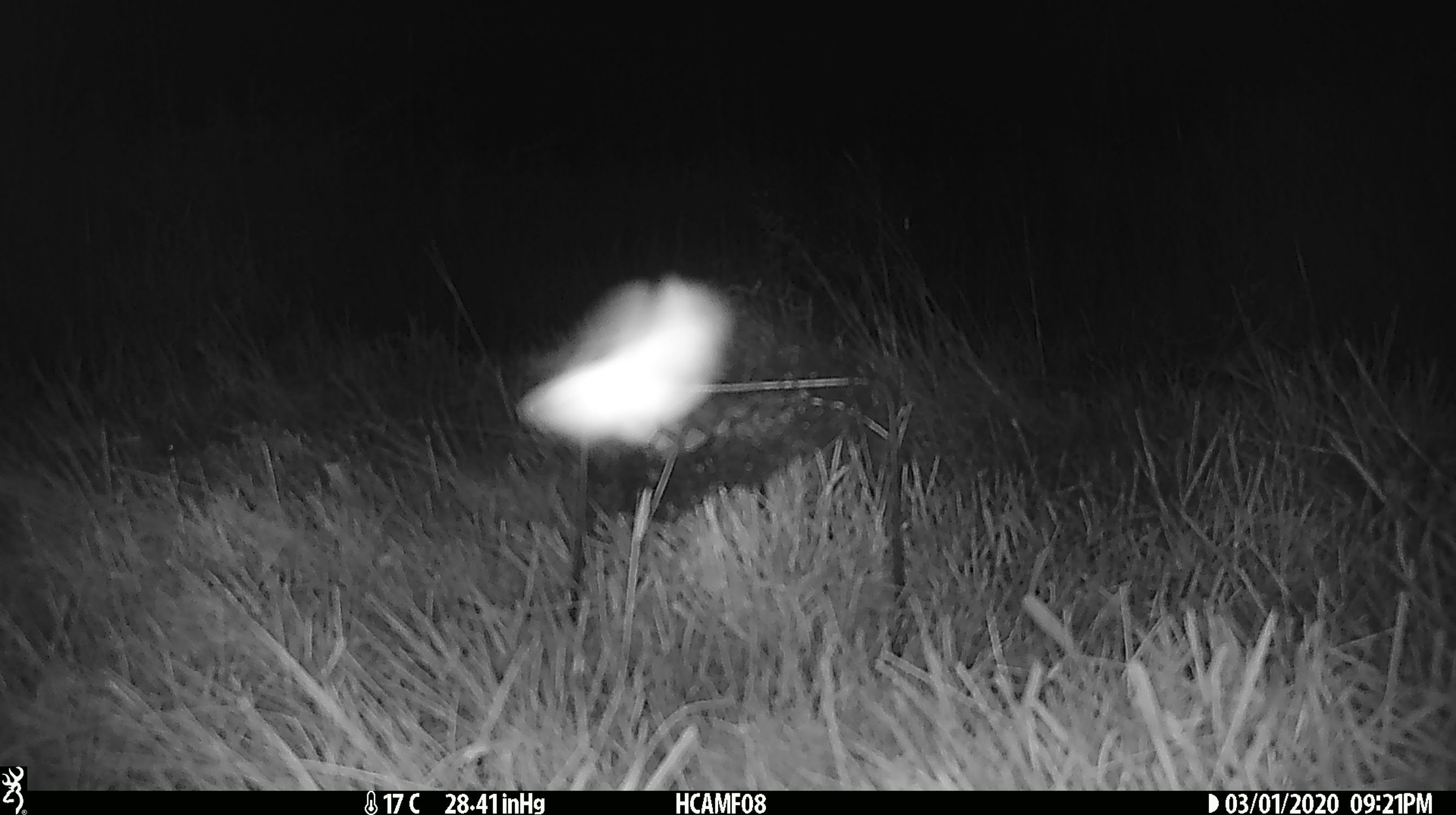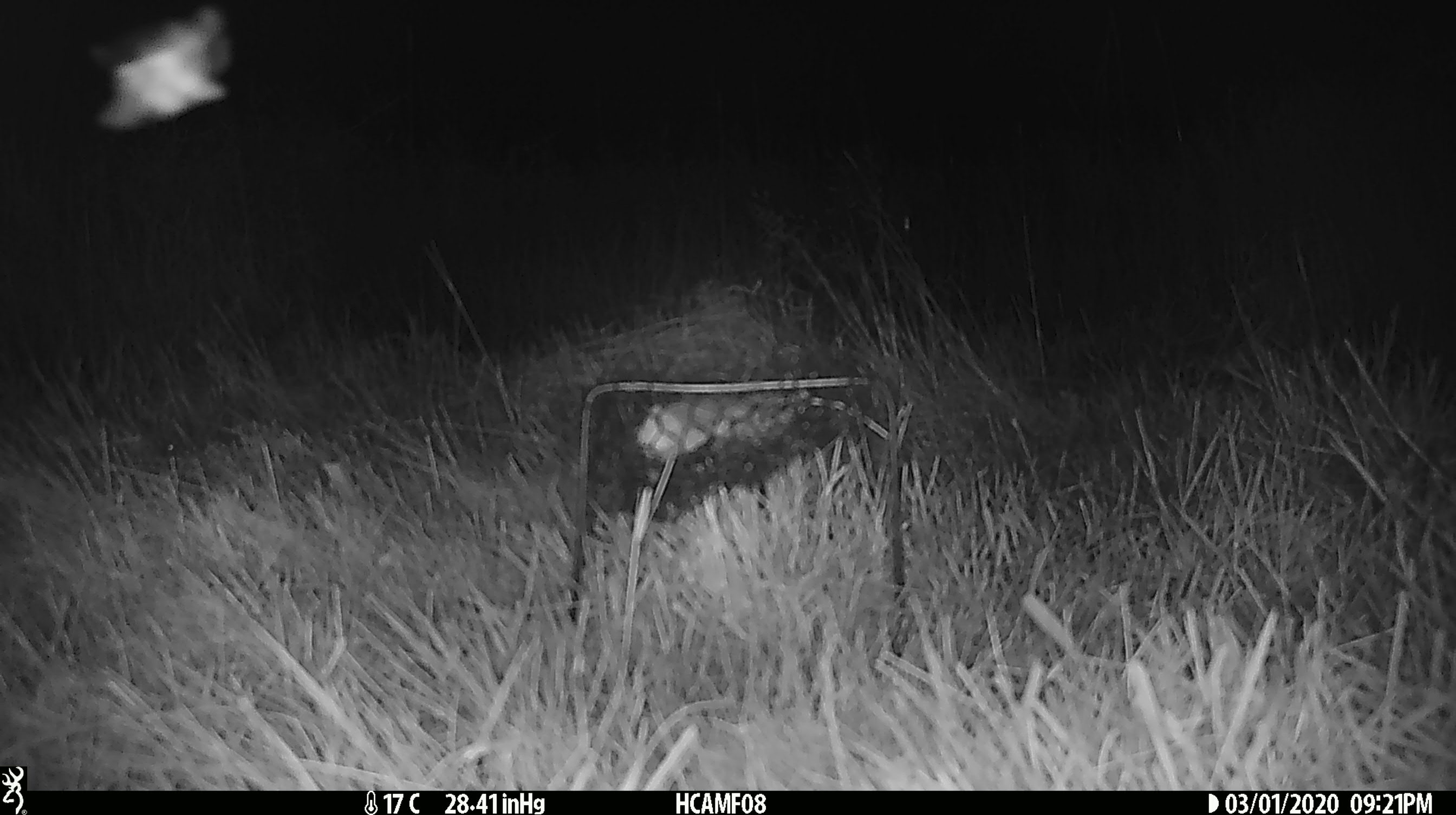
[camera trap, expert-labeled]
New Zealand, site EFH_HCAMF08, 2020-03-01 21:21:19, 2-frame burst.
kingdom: Animalia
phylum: Arthropoda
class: Insecta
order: Lepidoptera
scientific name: Lepidoptera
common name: moth